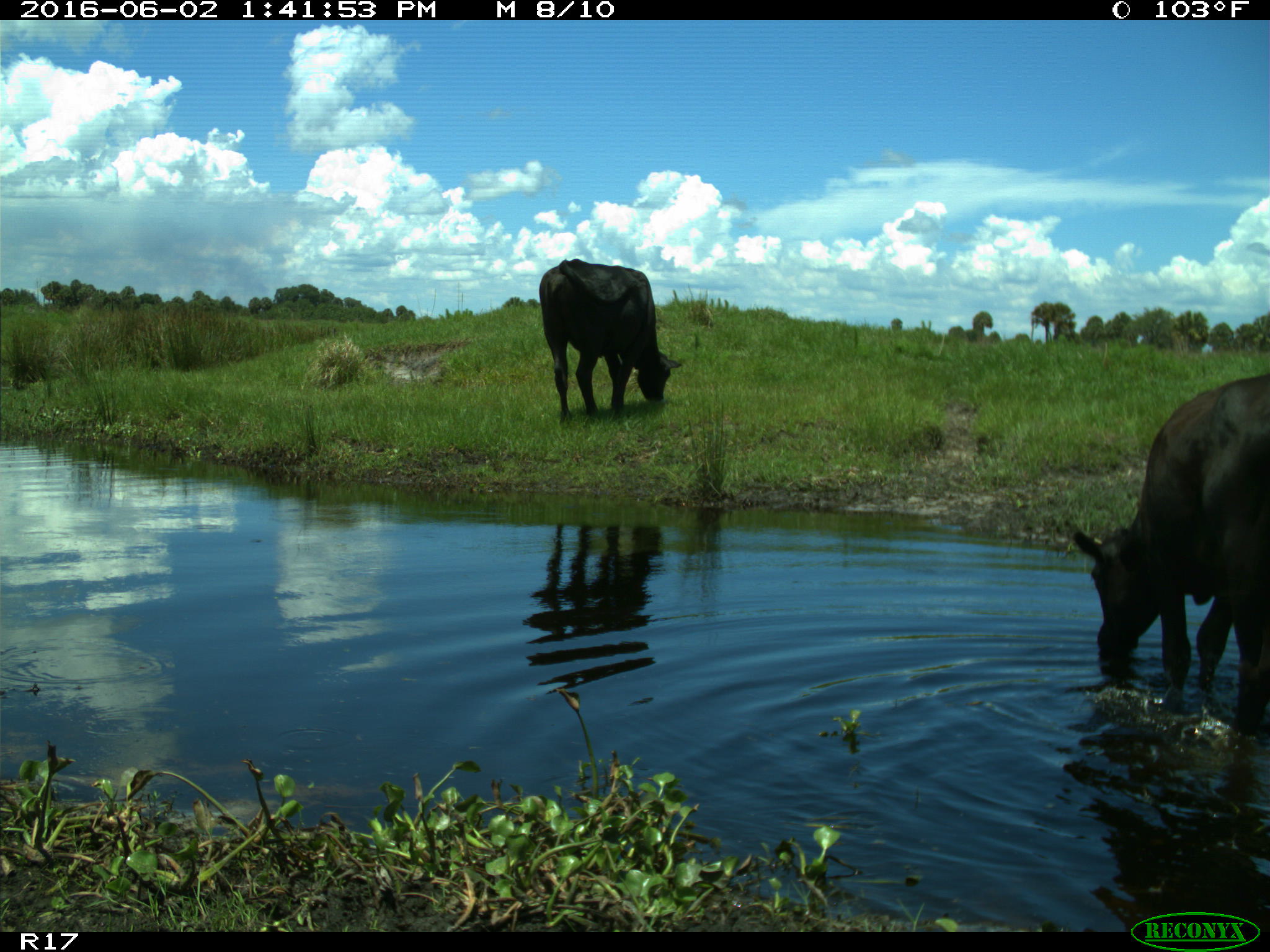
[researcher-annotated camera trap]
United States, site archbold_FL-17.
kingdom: Animalia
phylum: Chordata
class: Mammalia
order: Artiodactyla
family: Bovidae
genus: Bos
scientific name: Bos taurus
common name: domestic cow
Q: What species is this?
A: Bos taurus (domestic cow).